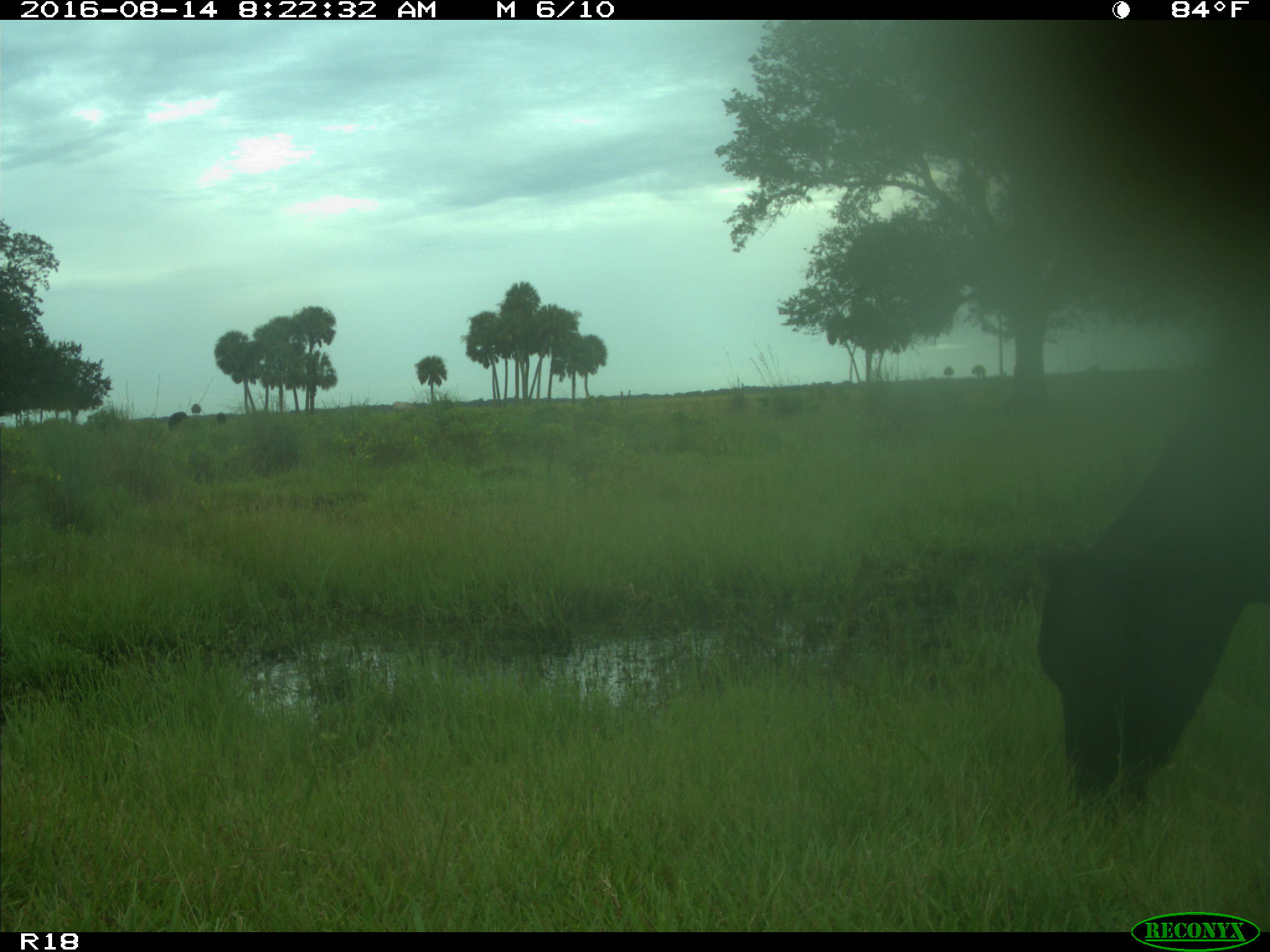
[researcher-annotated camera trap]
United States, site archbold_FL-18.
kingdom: Animalia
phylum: Chordata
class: Mammalia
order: Artiodactyla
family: Bovidae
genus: Bos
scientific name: Bos taurus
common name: domestic cow